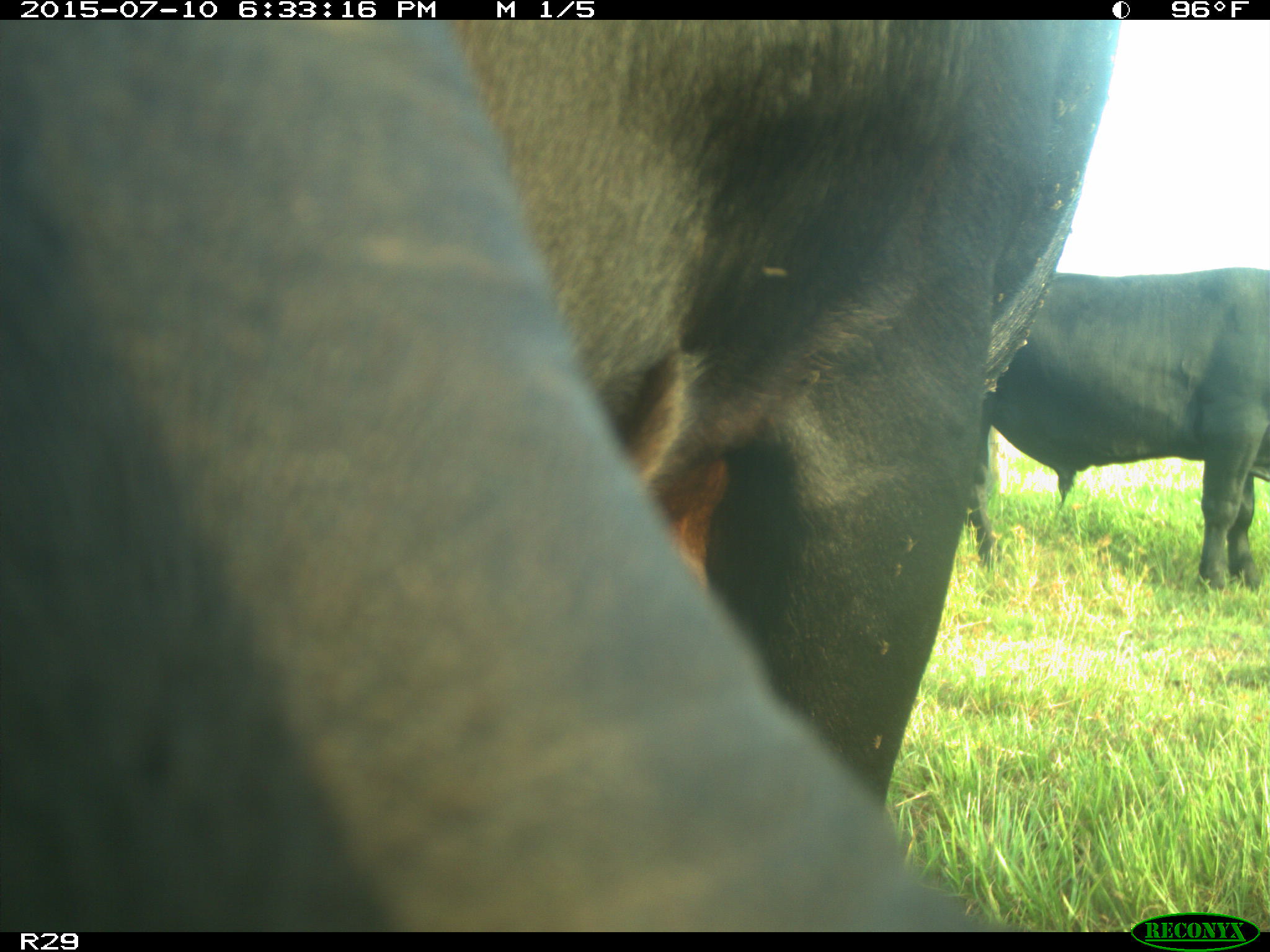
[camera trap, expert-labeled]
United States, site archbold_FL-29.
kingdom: Animalia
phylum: Chordata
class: Mammalia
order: Artiodactyla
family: Bovidae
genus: Bos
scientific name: Bos taurus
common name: domestic cow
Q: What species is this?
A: Bos taurus (domestic cow).